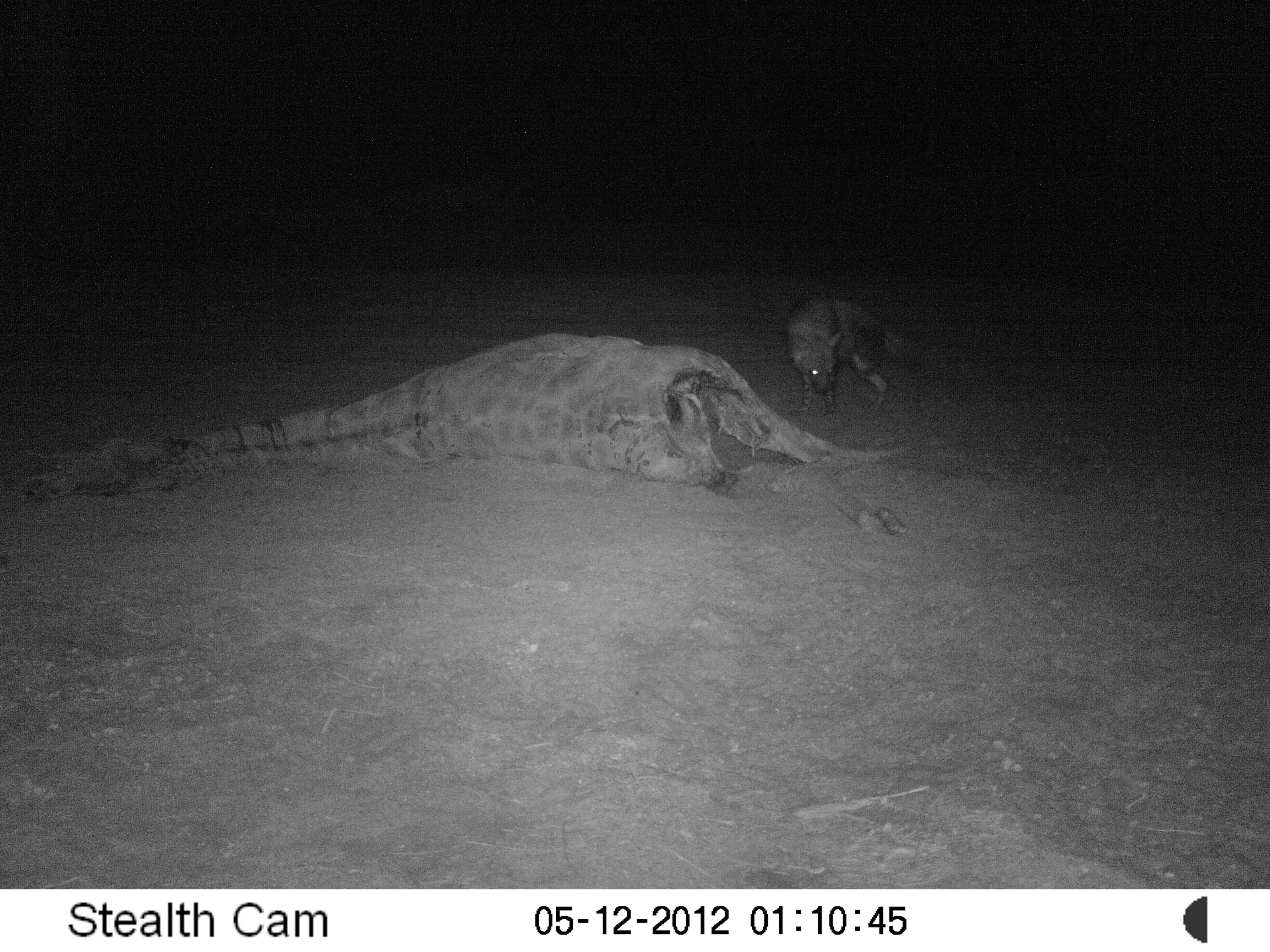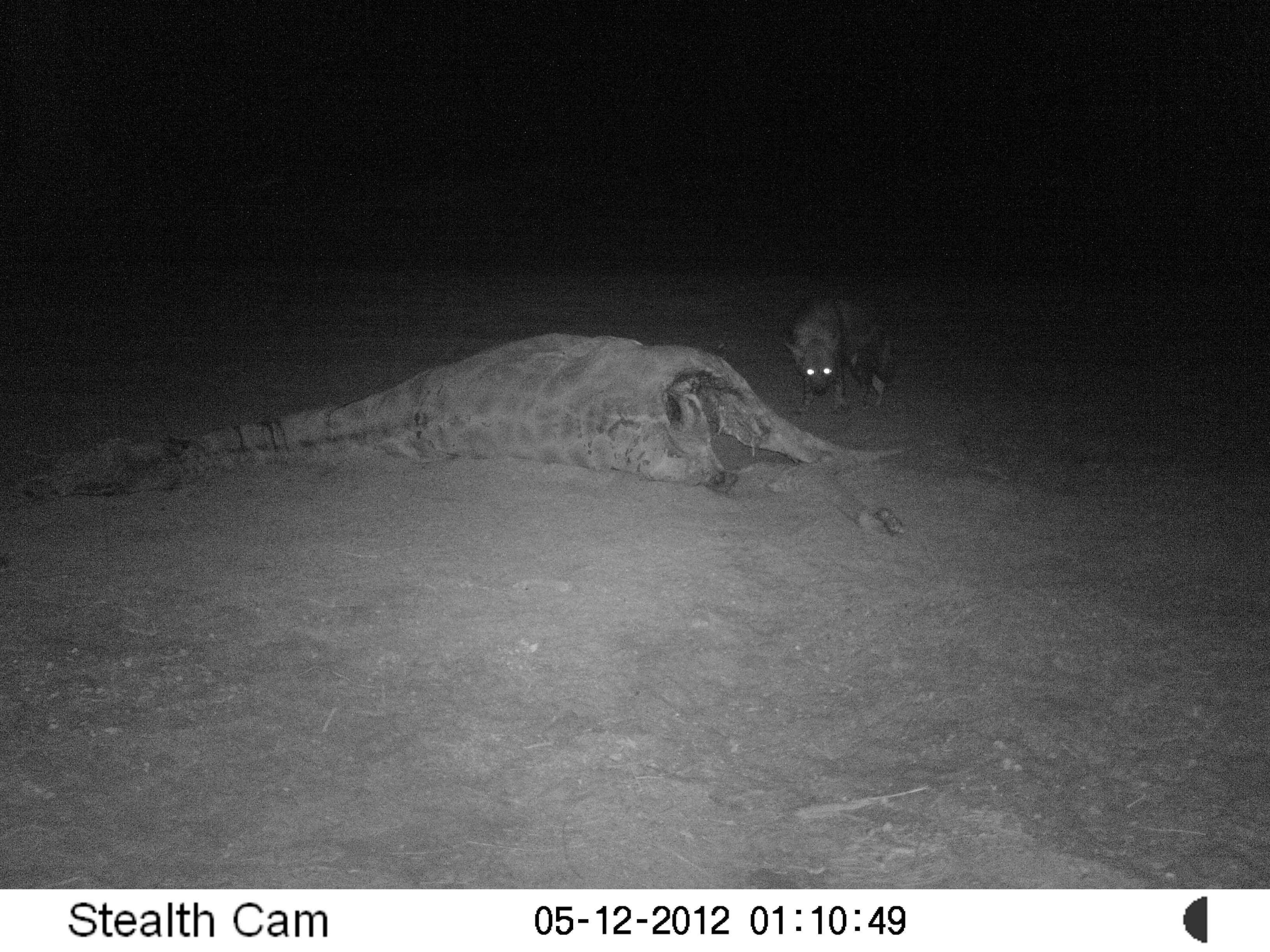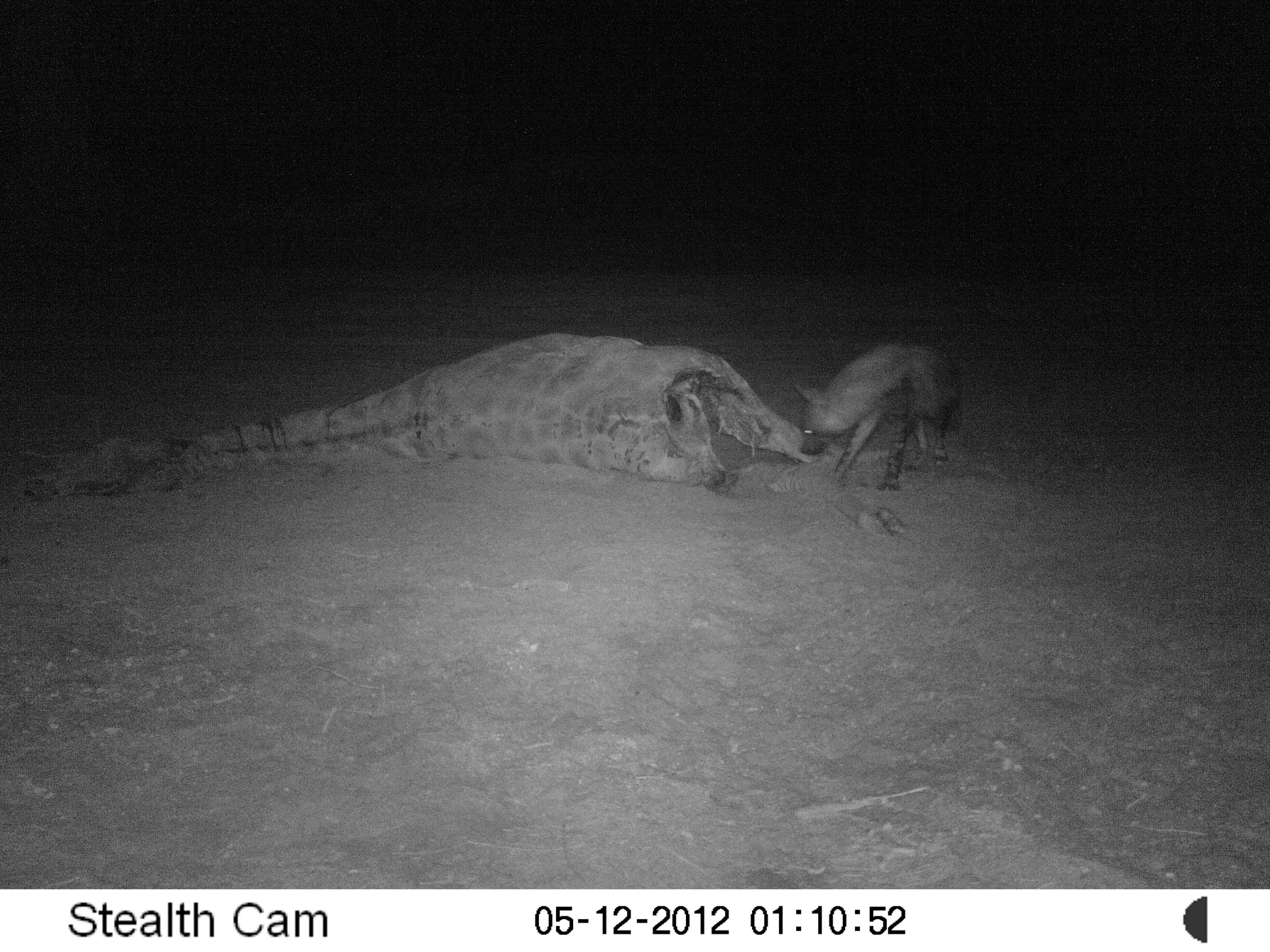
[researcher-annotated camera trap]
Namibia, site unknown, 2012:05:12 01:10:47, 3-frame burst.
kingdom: Animalia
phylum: Chordata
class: Mammalia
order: Carnivora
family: Hyaenidae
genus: Parahyaena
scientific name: Parahyaena brunnea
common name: brown hyena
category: hyaena brunnea